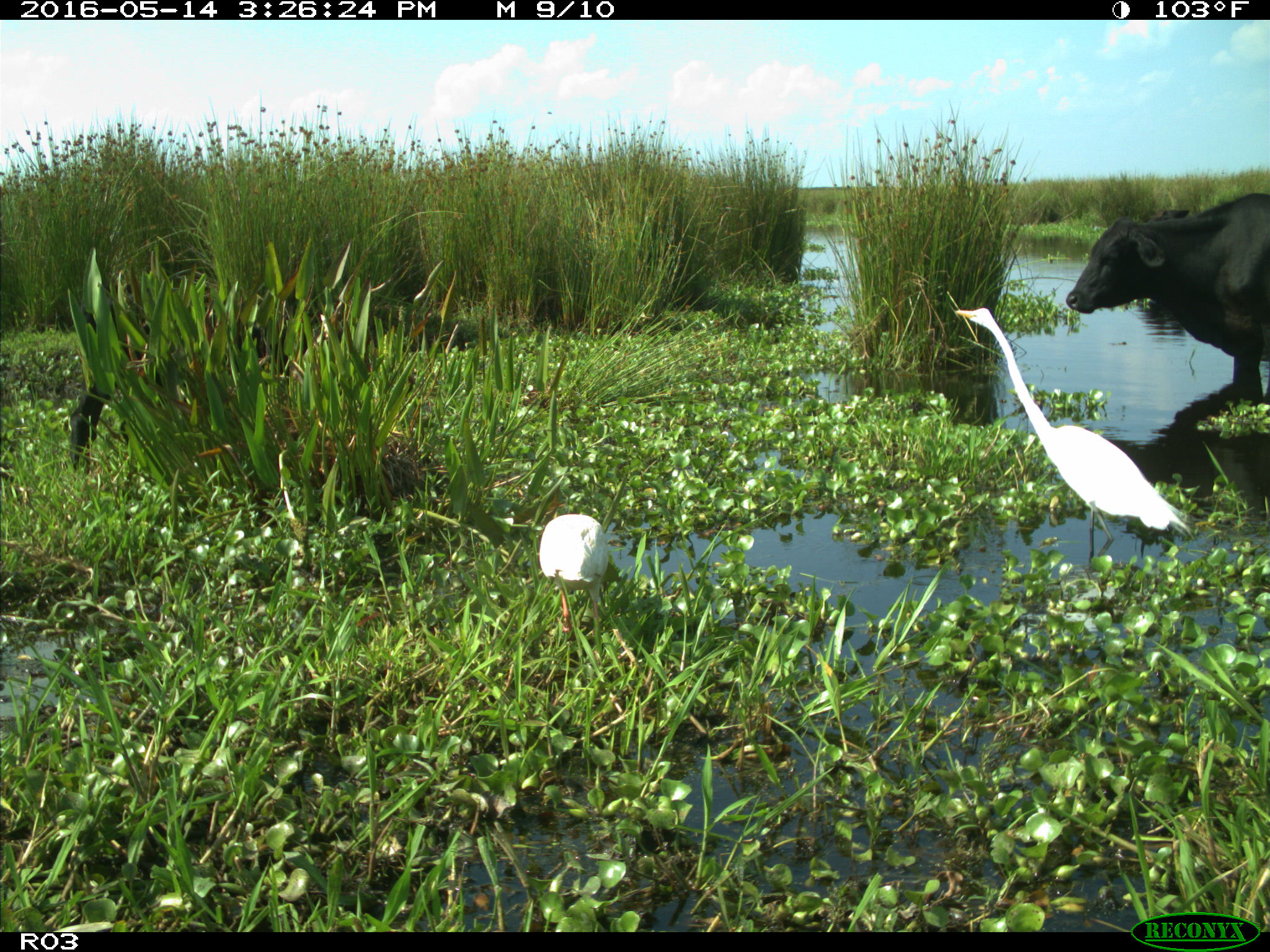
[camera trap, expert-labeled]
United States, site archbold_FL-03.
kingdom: Animalia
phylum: Chordata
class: Mammalia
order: Artiodactyla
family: Bovidae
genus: Bos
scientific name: Bos taurus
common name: domestic cow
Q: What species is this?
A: Bos taurus (domestic cow).